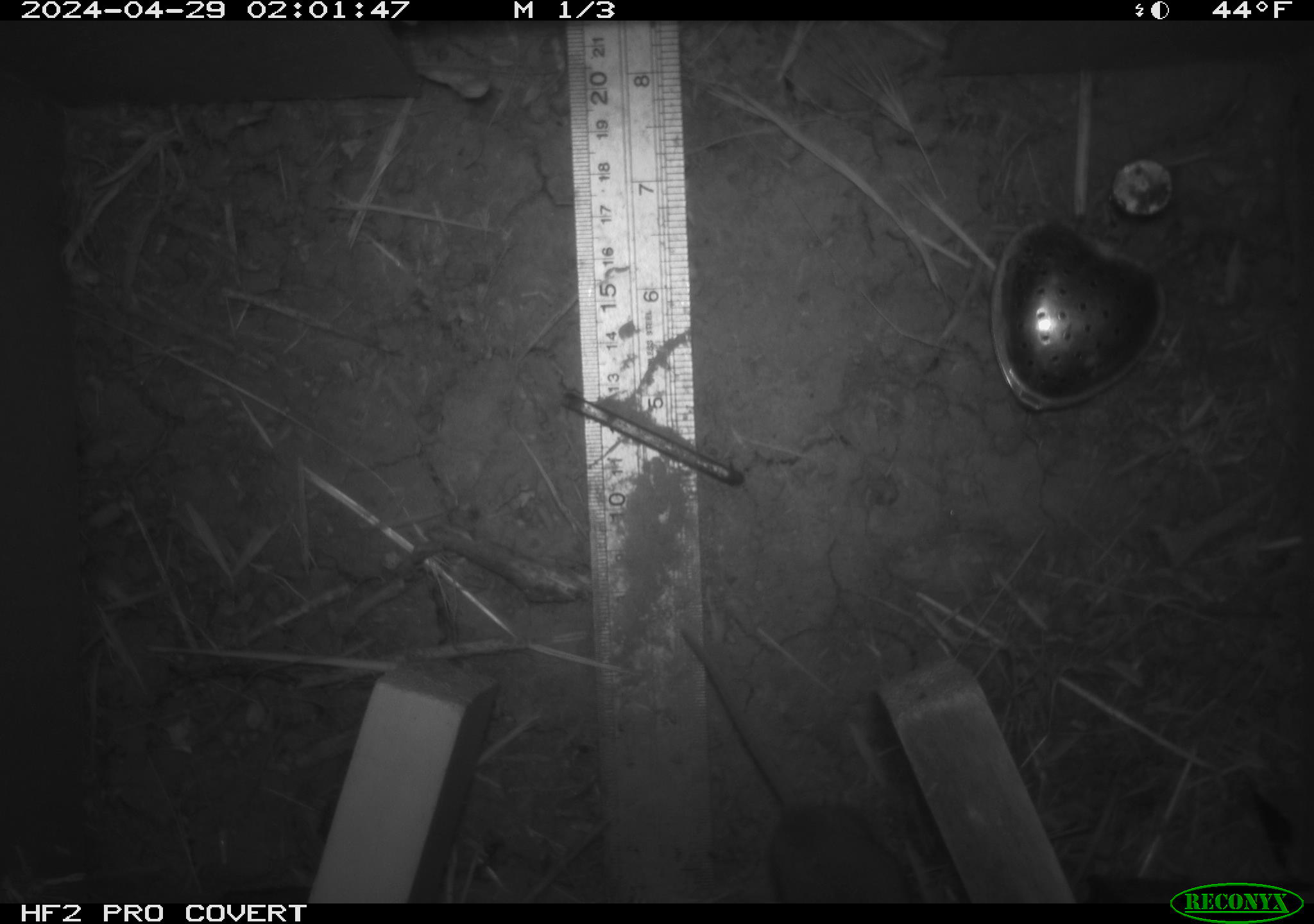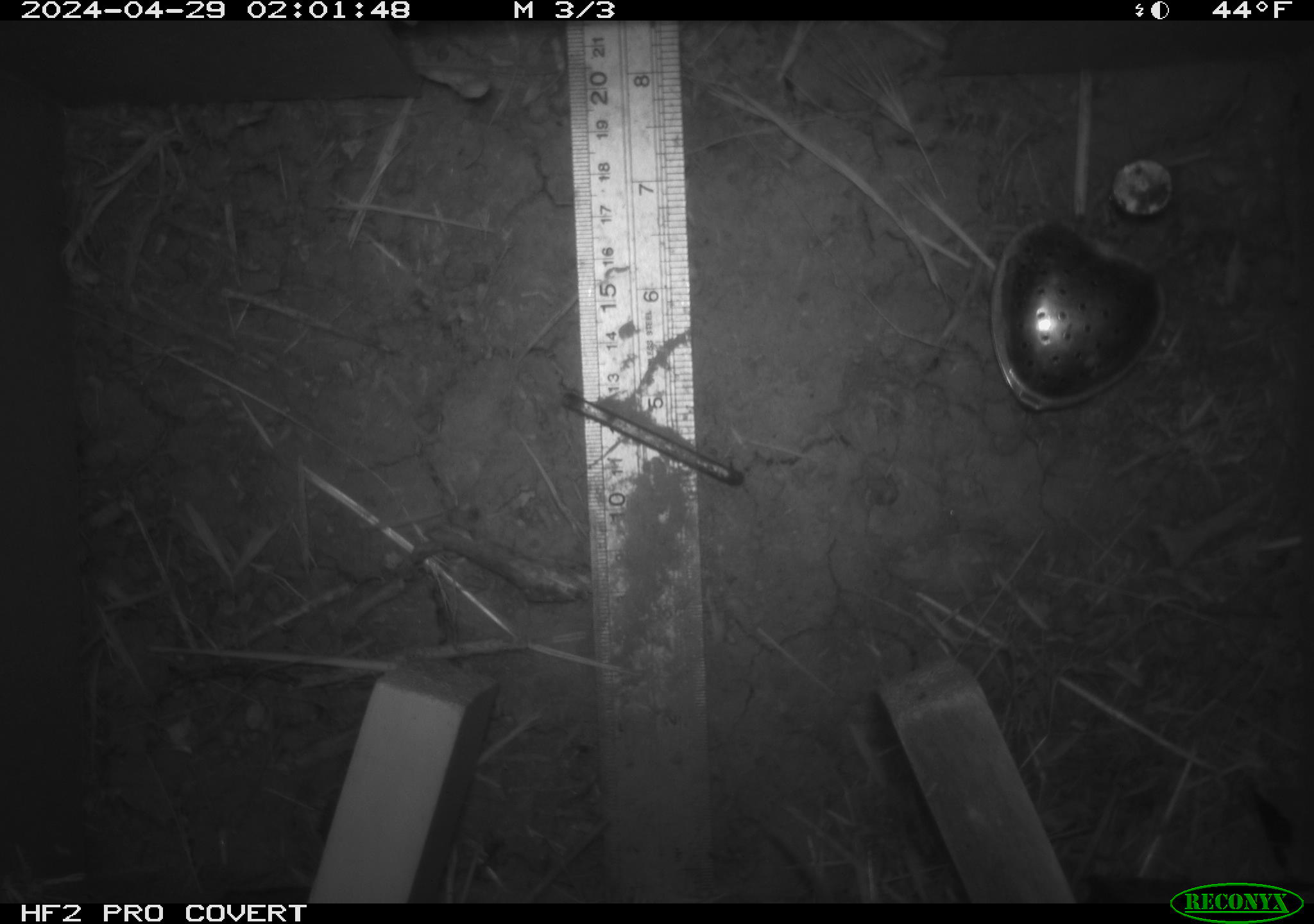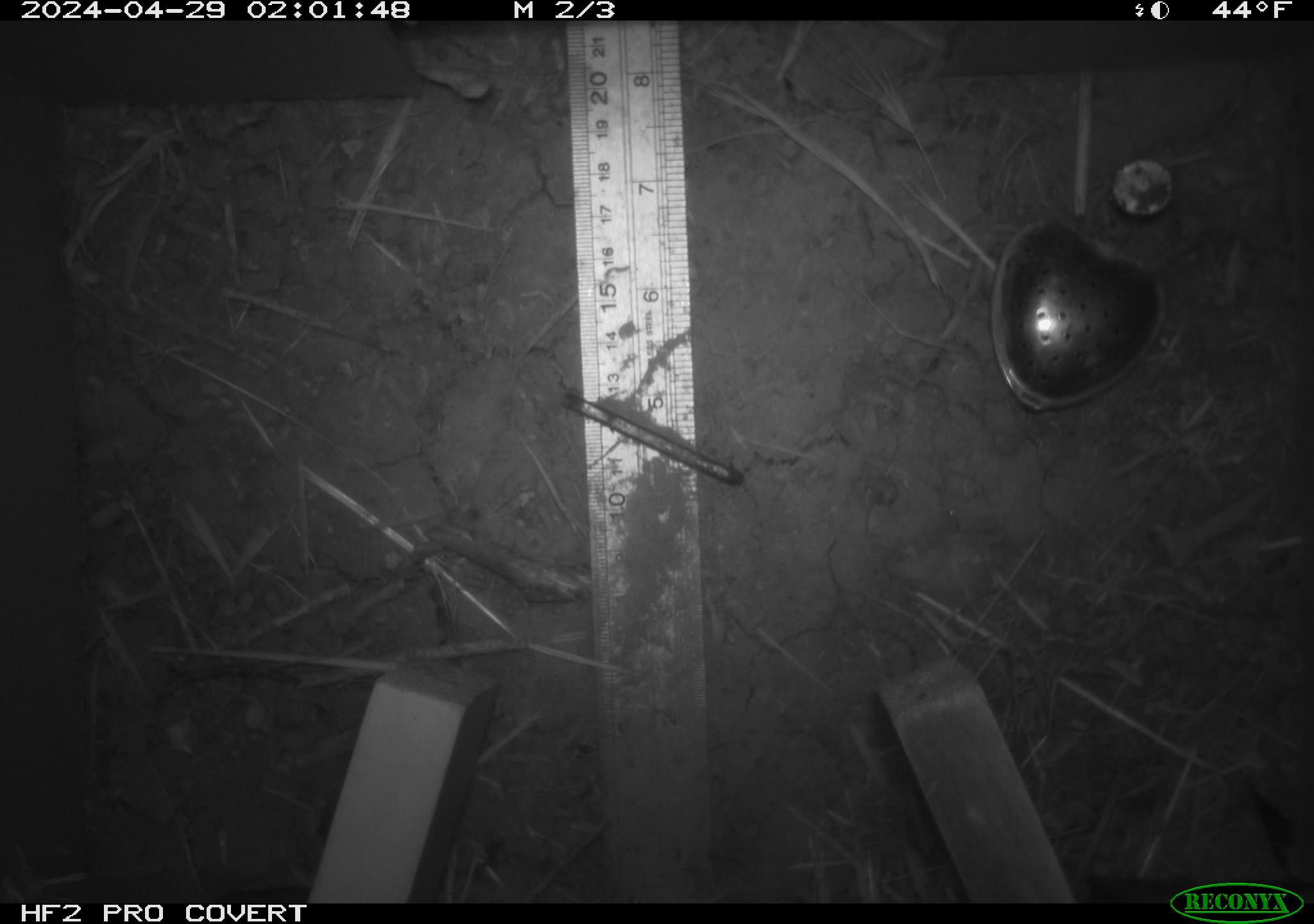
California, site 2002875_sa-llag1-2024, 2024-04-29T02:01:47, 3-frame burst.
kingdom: Animalia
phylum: Chordata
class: Mammalia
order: Rodentia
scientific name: Rodentia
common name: mouse species